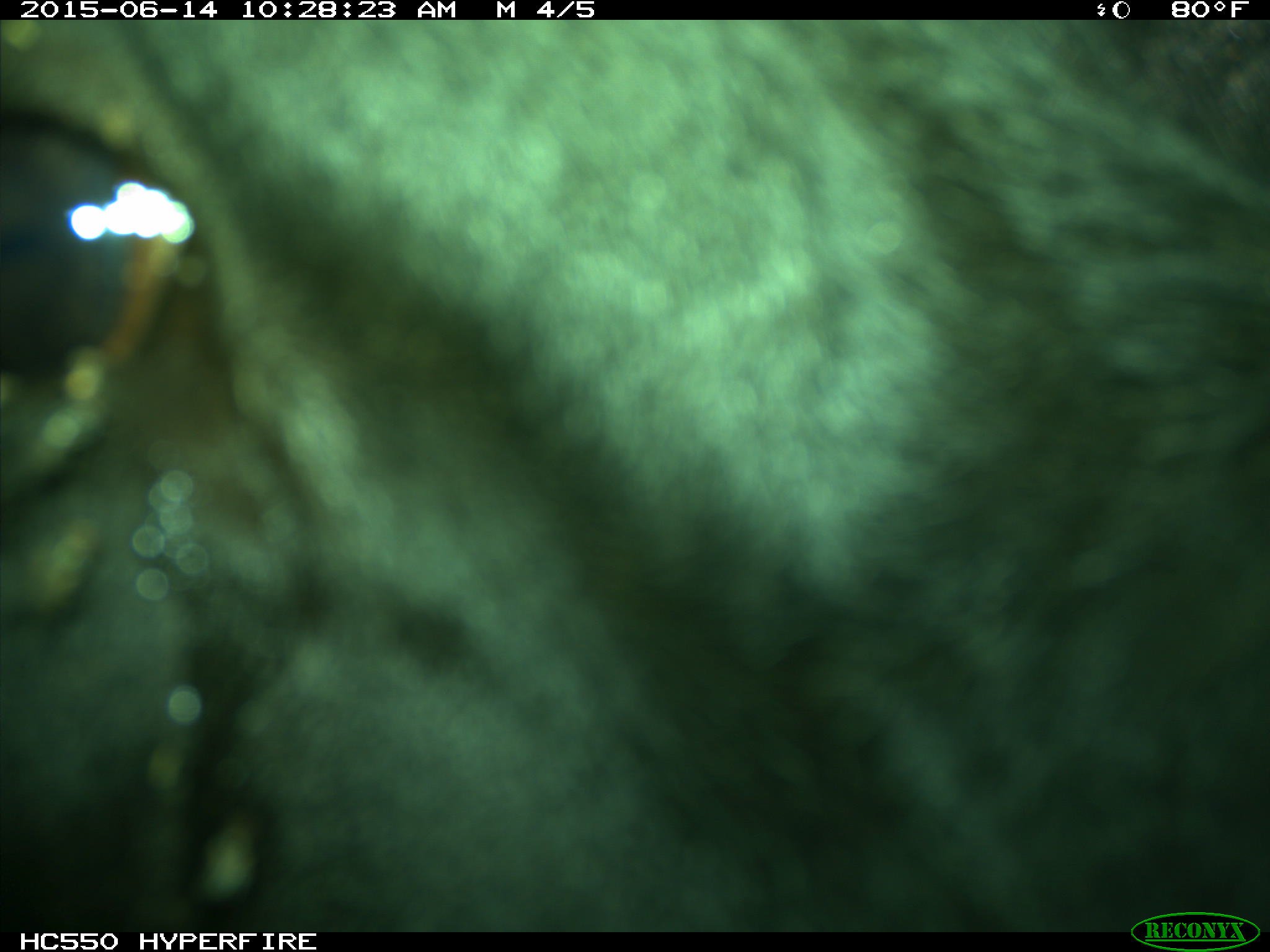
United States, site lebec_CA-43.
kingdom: Animalia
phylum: Chordata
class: Mammalia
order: Artiodactyla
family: Bovidae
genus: Bos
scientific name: Bos taurus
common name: domestic cow